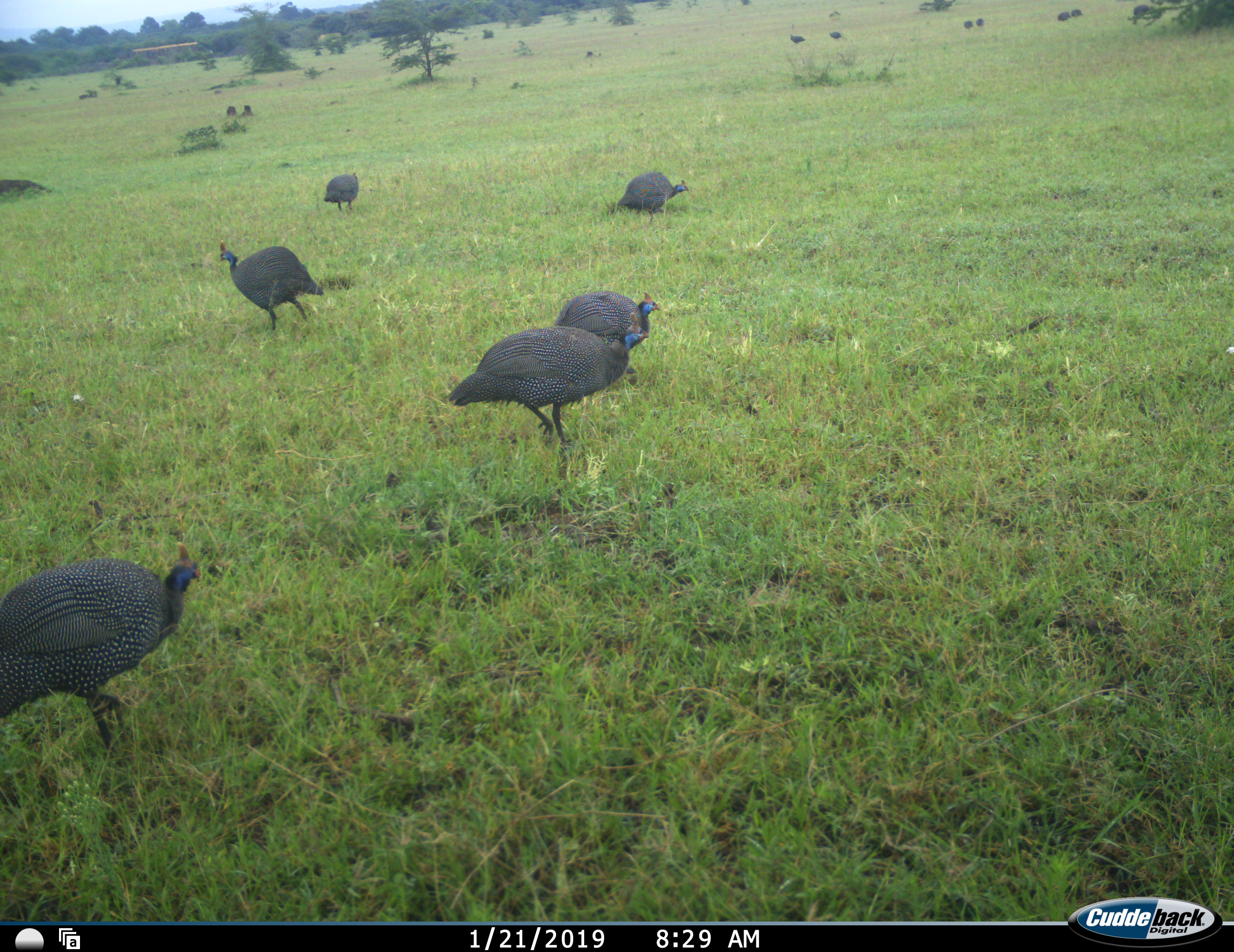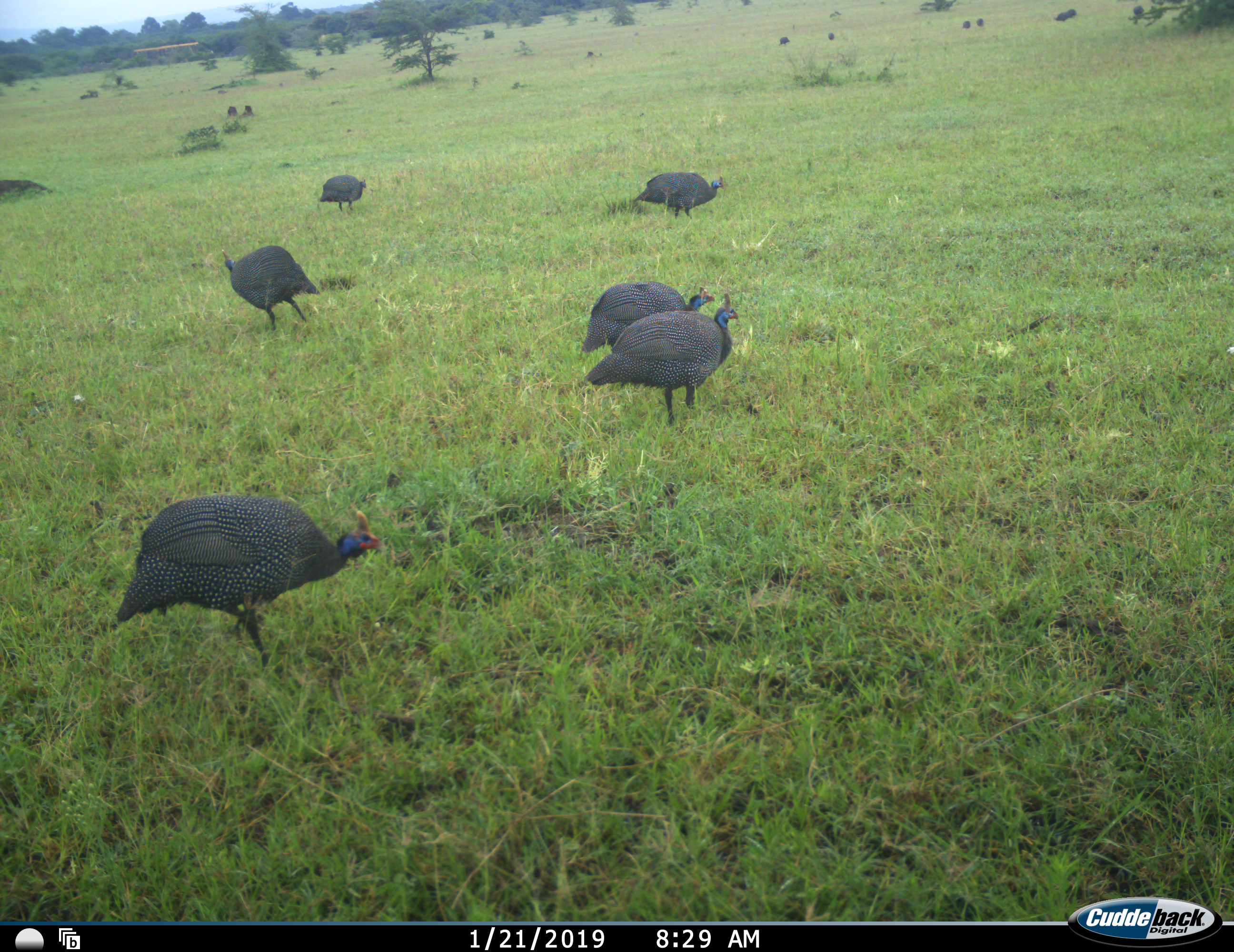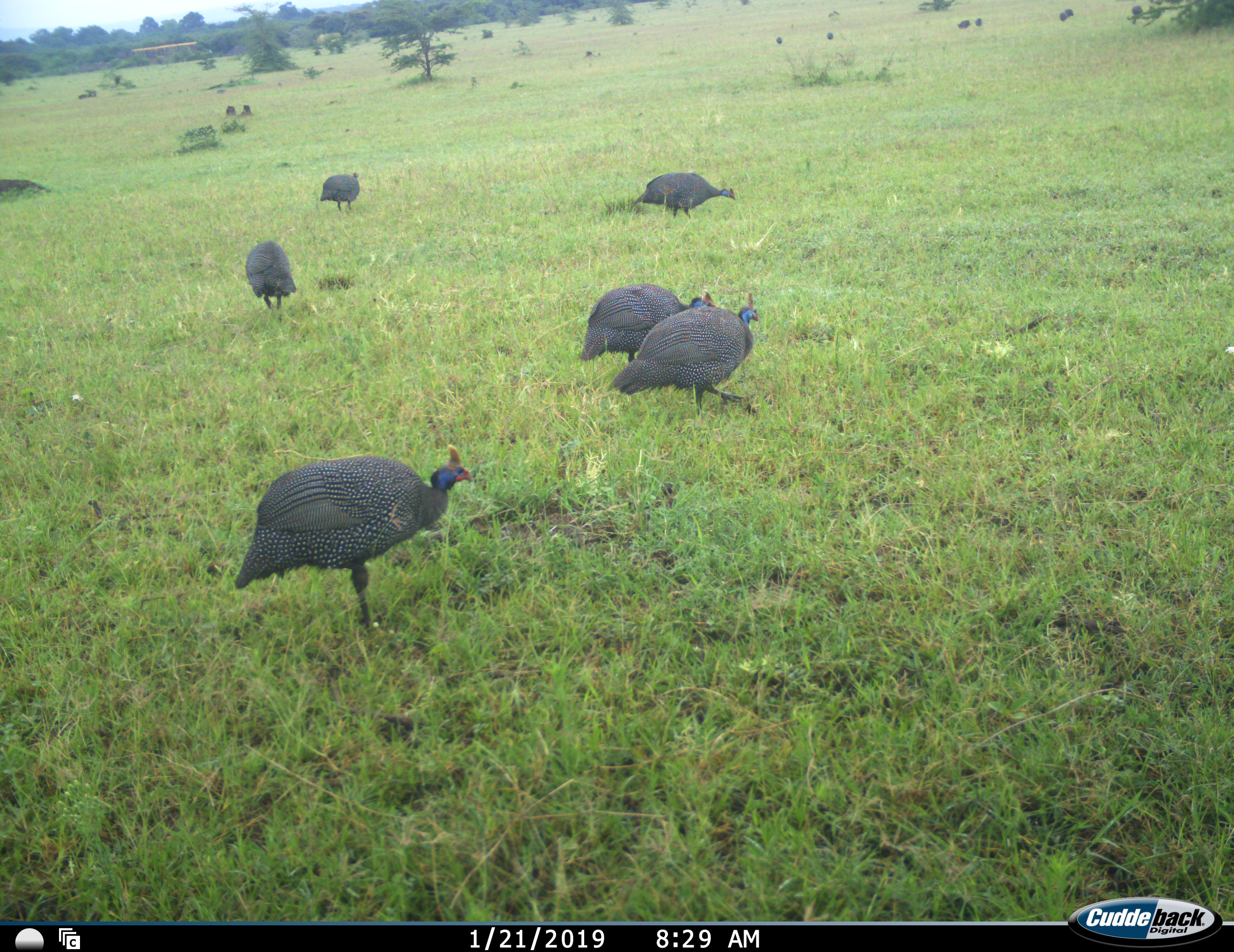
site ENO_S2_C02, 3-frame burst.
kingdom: Animalia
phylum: Chordata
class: Aves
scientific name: Aves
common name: bird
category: birdother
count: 11-50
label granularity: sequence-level